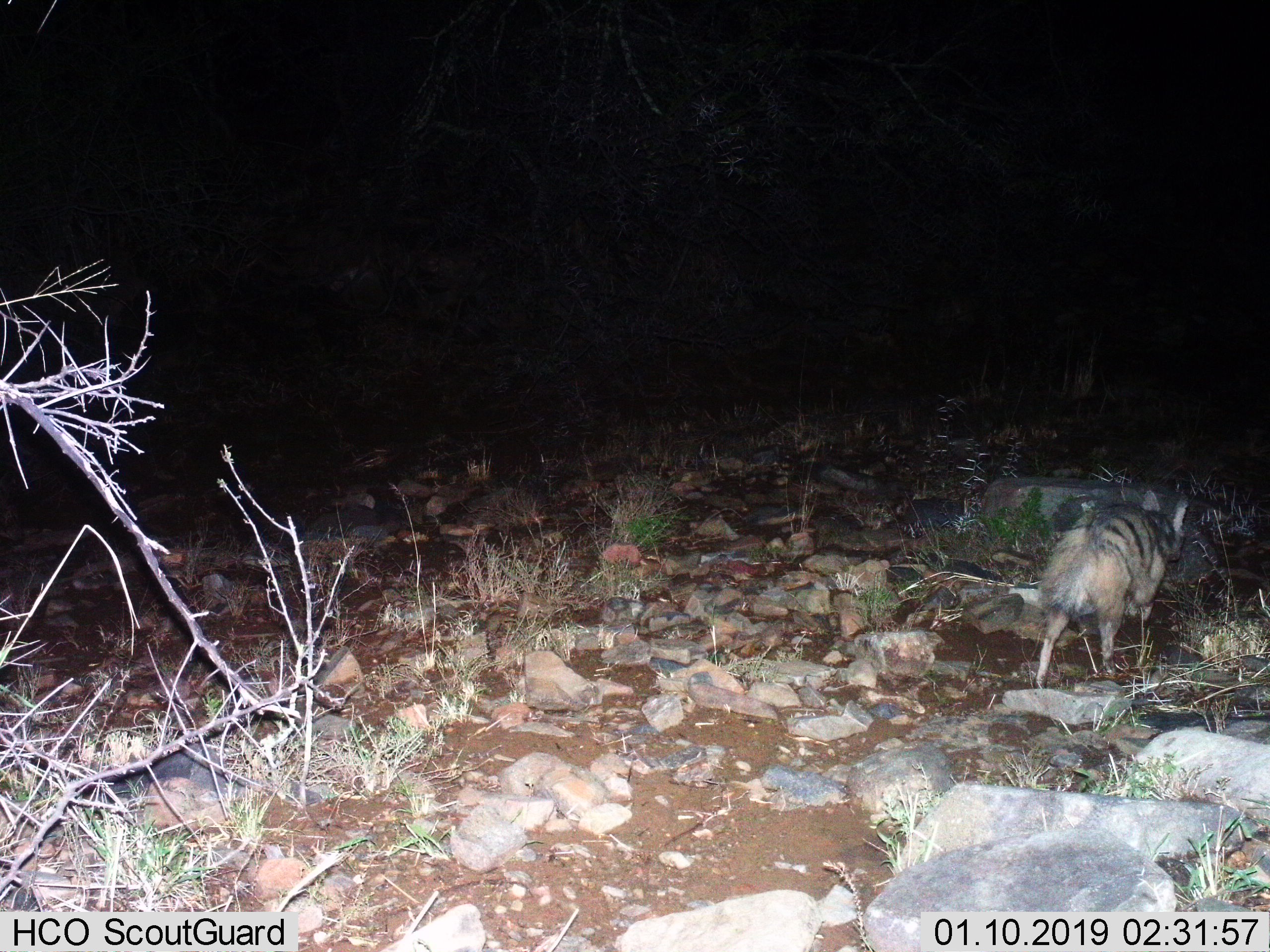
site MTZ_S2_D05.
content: unidentified animal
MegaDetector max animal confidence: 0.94